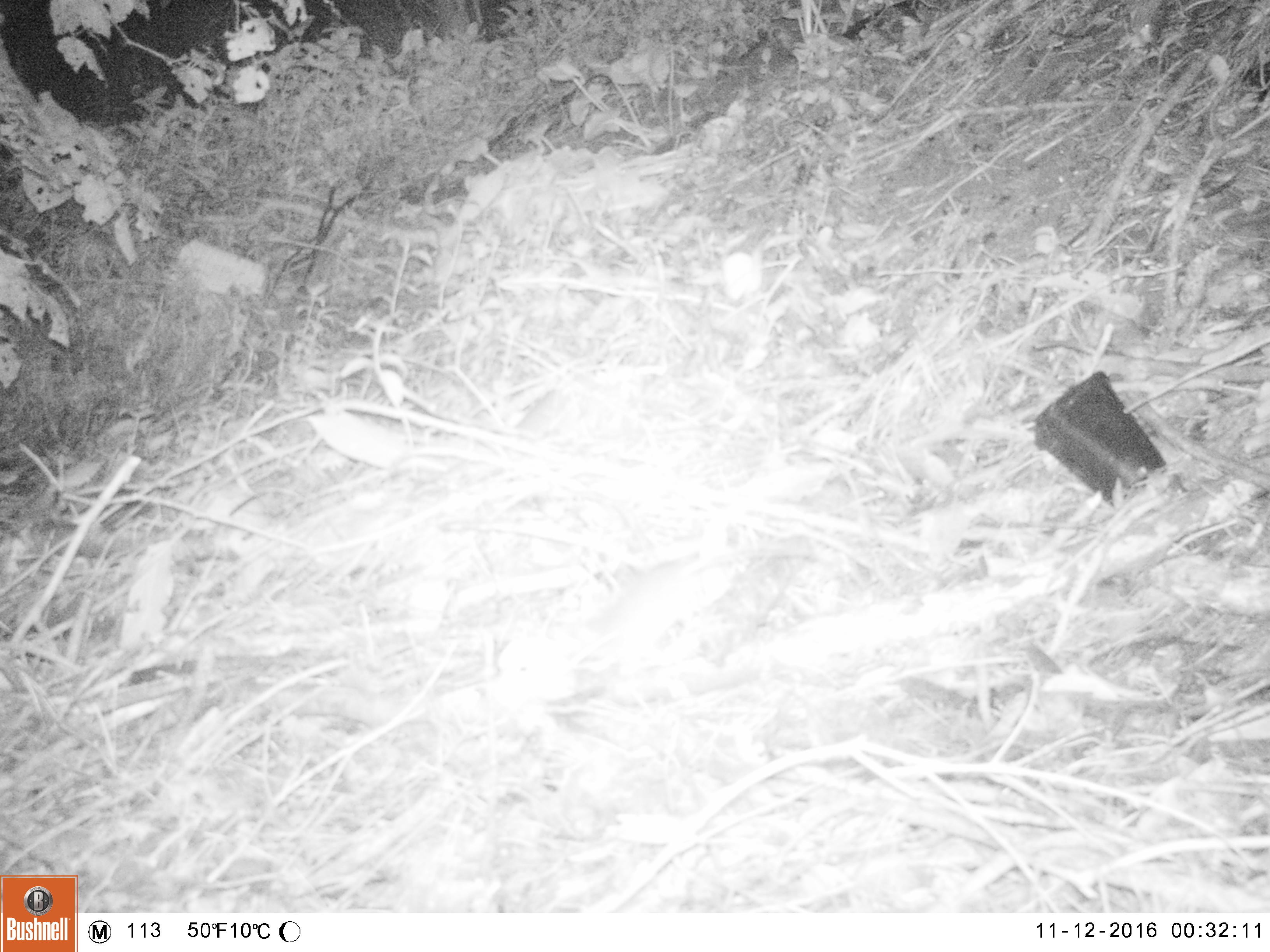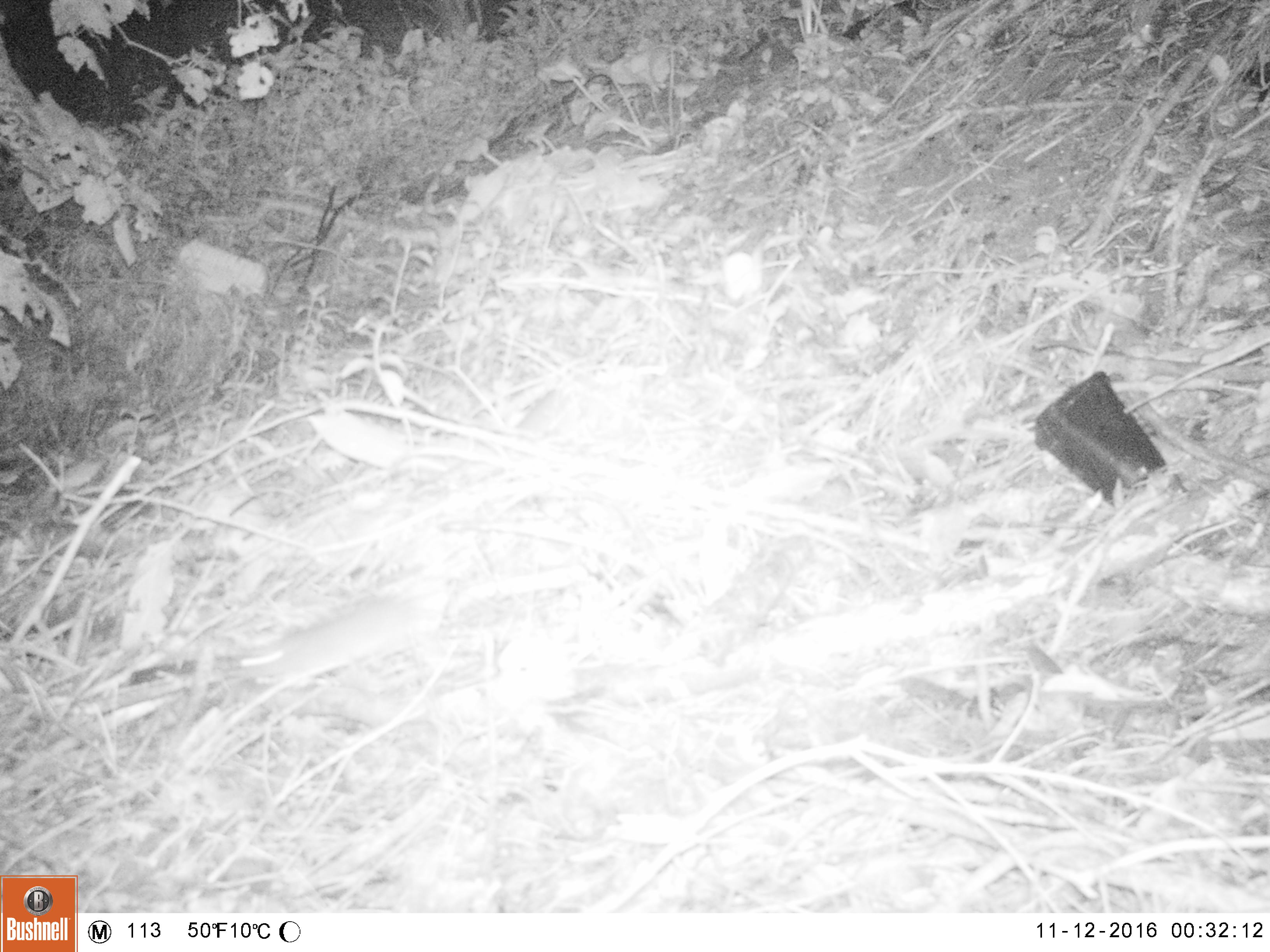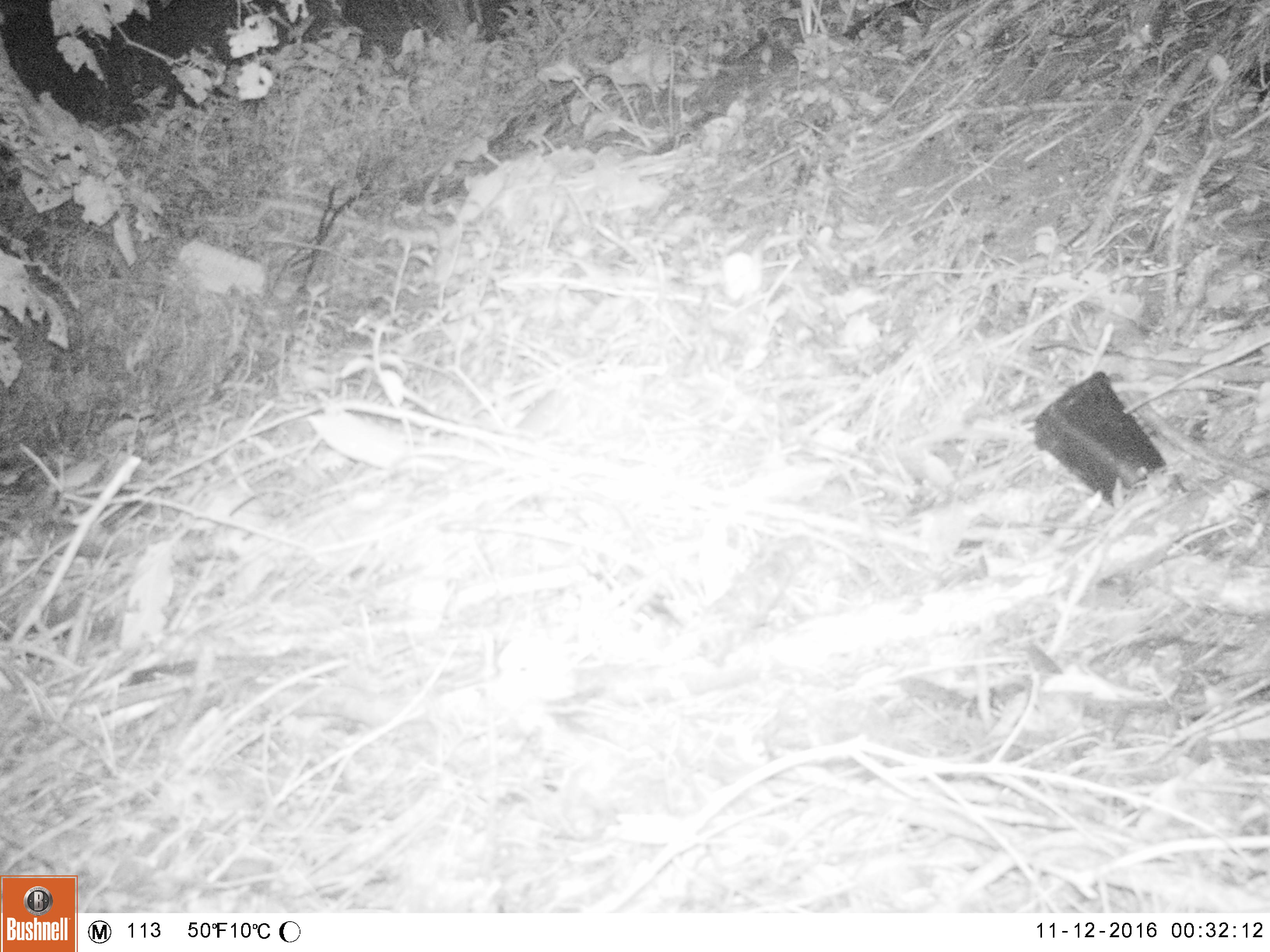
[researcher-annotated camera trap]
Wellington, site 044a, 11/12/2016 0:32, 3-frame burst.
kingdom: Animalia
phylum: Chordata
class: Mammalia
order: Rodentia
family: Muridae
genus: Rattus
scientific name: Rattus norvegicus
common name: norway rat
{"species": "norway rat (Rattus norvegicus)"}